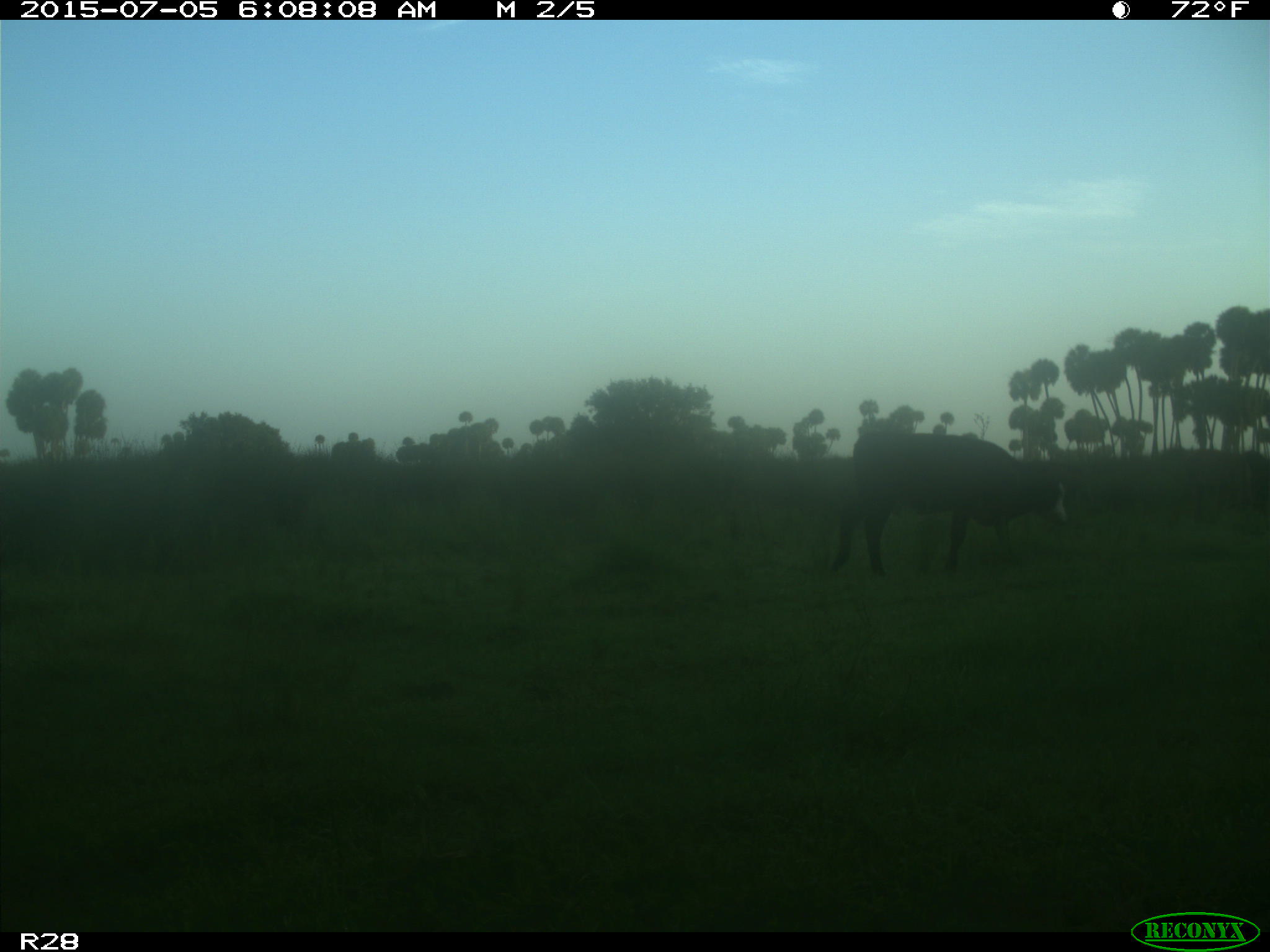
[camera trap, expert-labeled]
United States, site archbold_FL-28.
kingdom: Animalia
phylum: Chordata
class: Mammalia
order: Artiodactyla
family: Bovidae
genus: Bos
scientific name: Bos taurus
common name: domestic cow